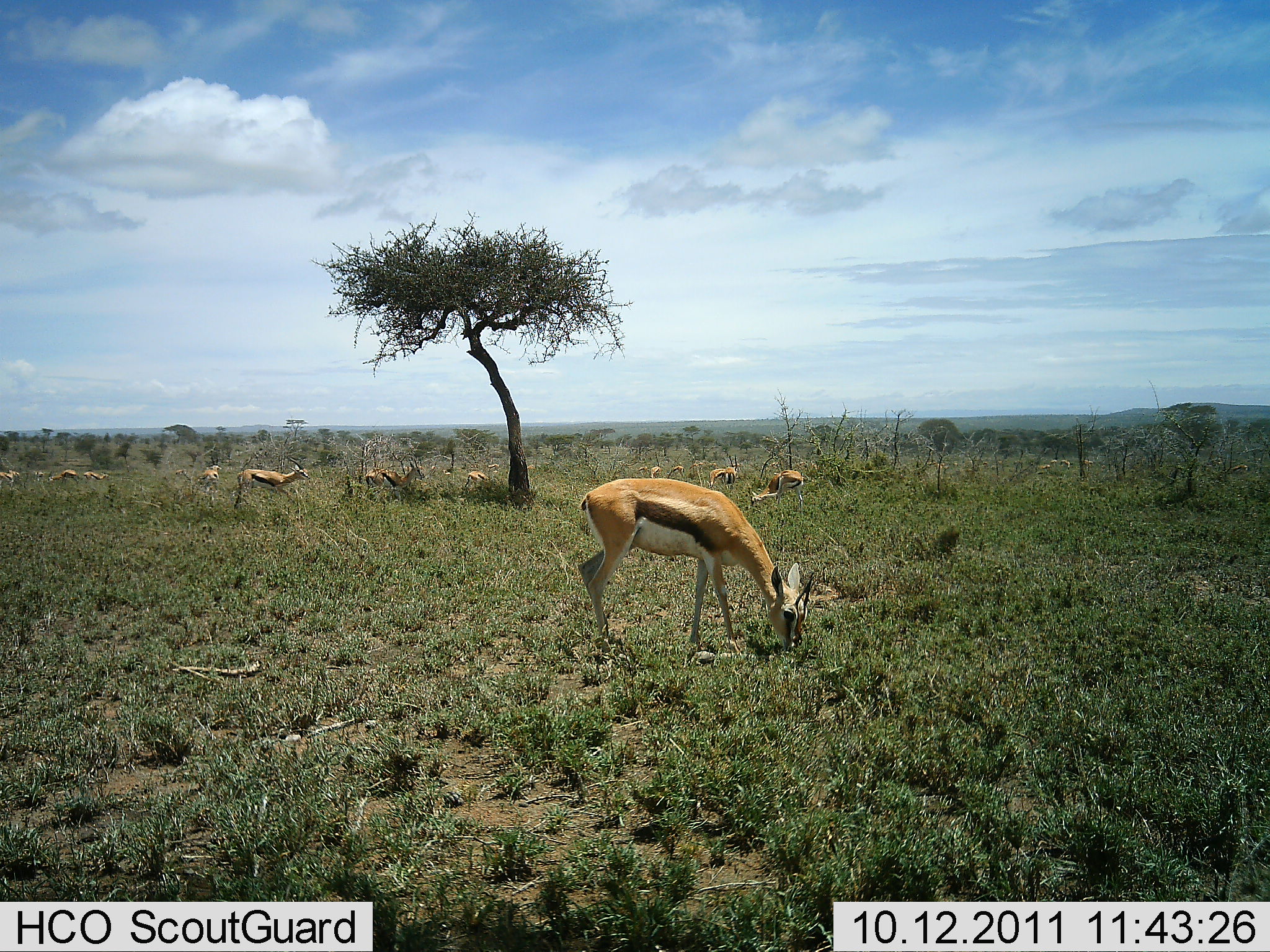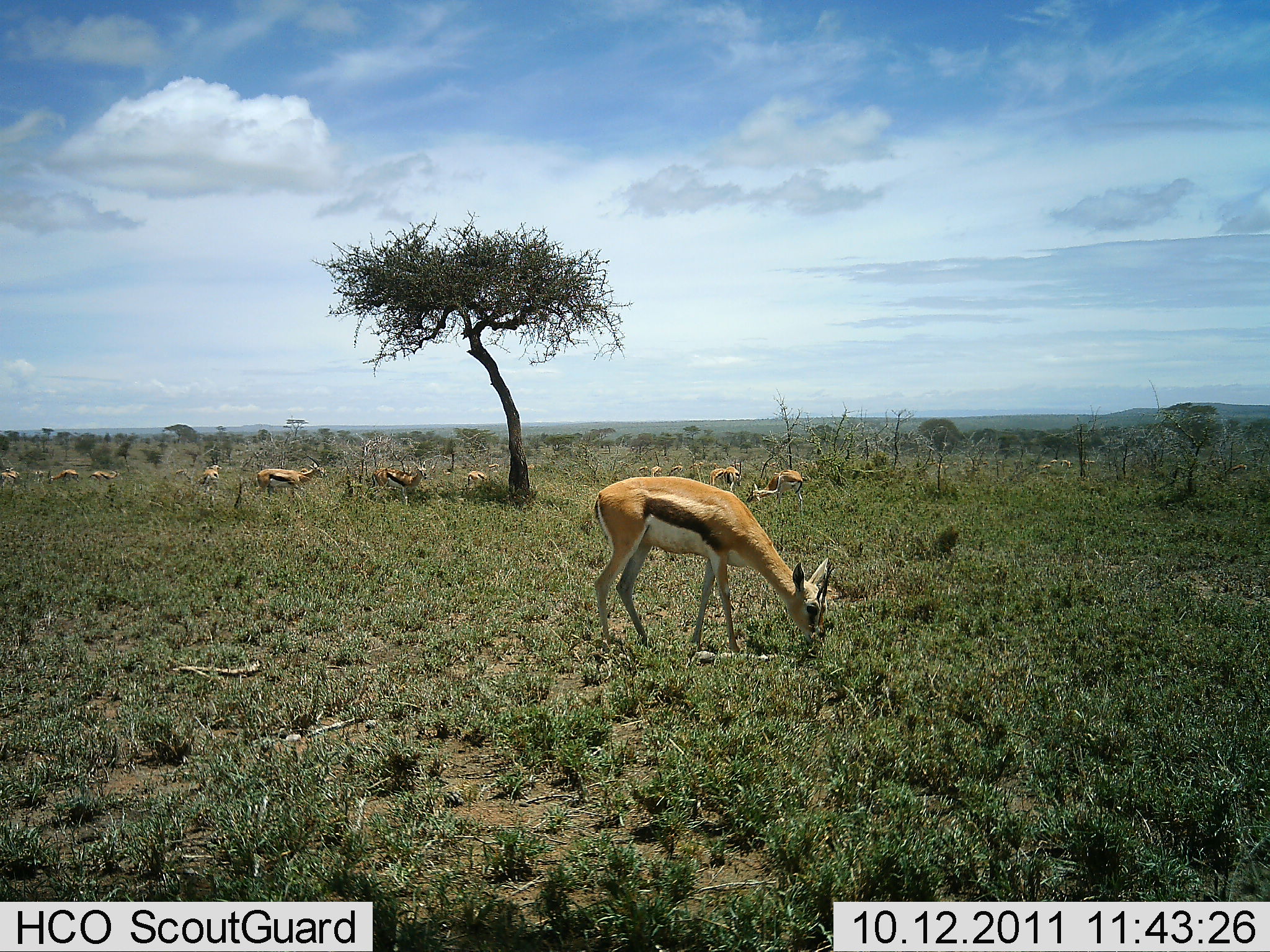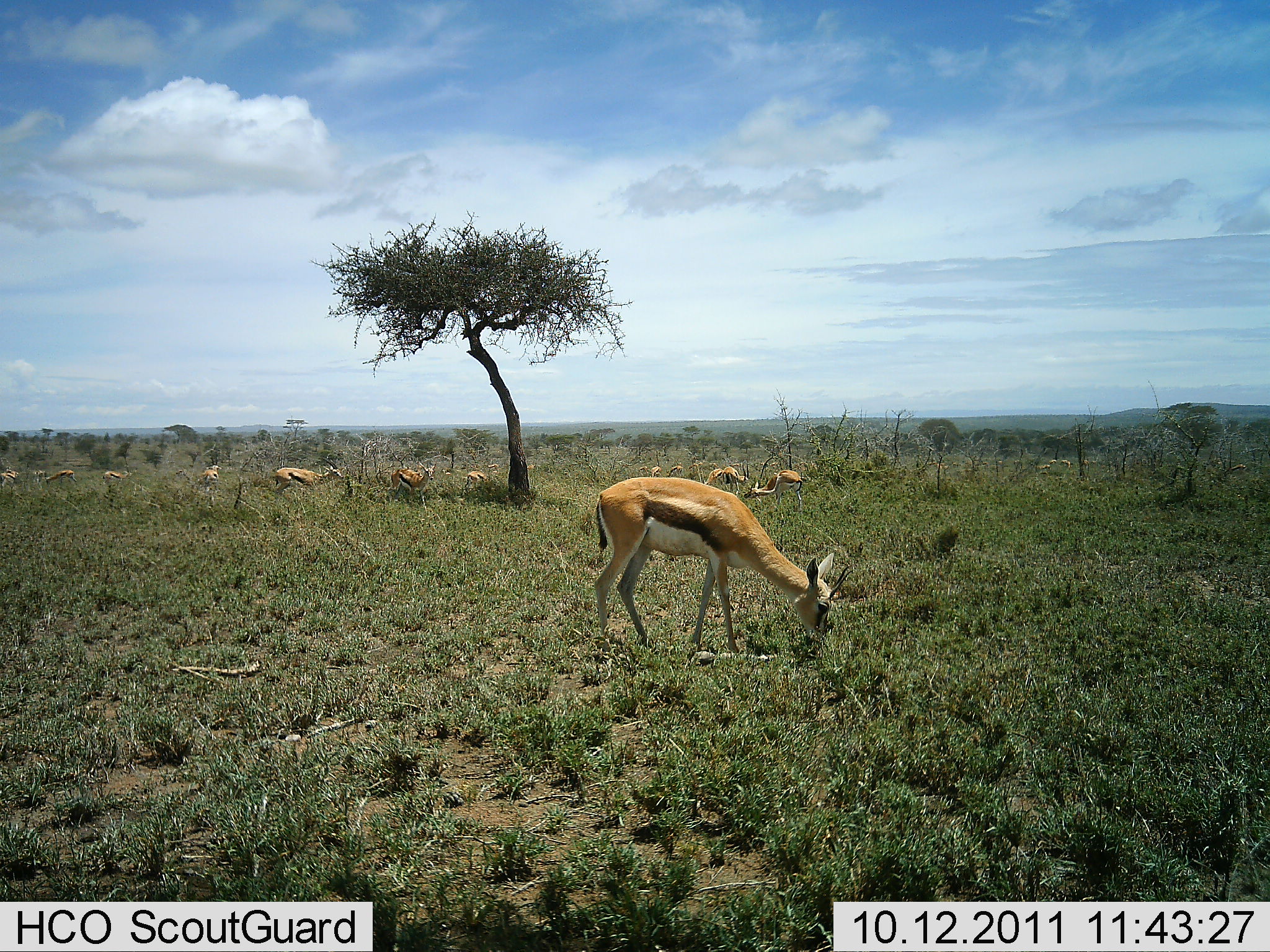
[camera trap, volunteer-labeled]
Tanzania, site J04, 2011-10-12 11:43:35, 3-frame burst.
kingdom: Animalia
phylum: Chordata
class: Mammalia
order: Artiodactyla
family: Bovidae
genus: Eudorcas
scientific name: Eudorcas thomsonii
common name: thomson's gazelle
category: gazellethomsons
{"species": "gazellethomsons (thomson's gazelle) (Eudorcas thomsonii)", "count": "11-50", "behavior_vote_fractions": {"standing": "40%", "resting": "0%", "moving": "50%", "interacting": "0%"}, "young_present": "0%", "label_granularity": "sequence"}